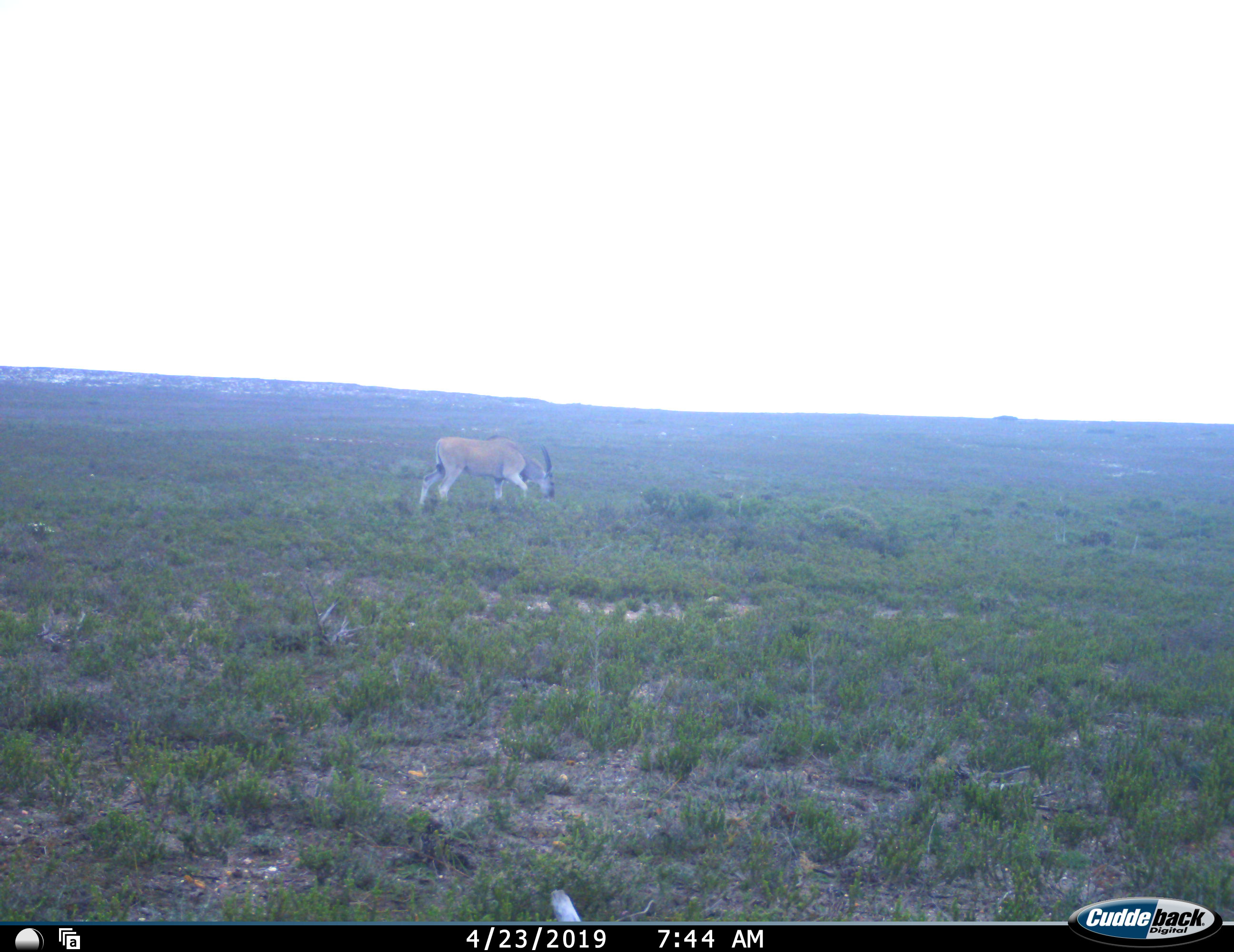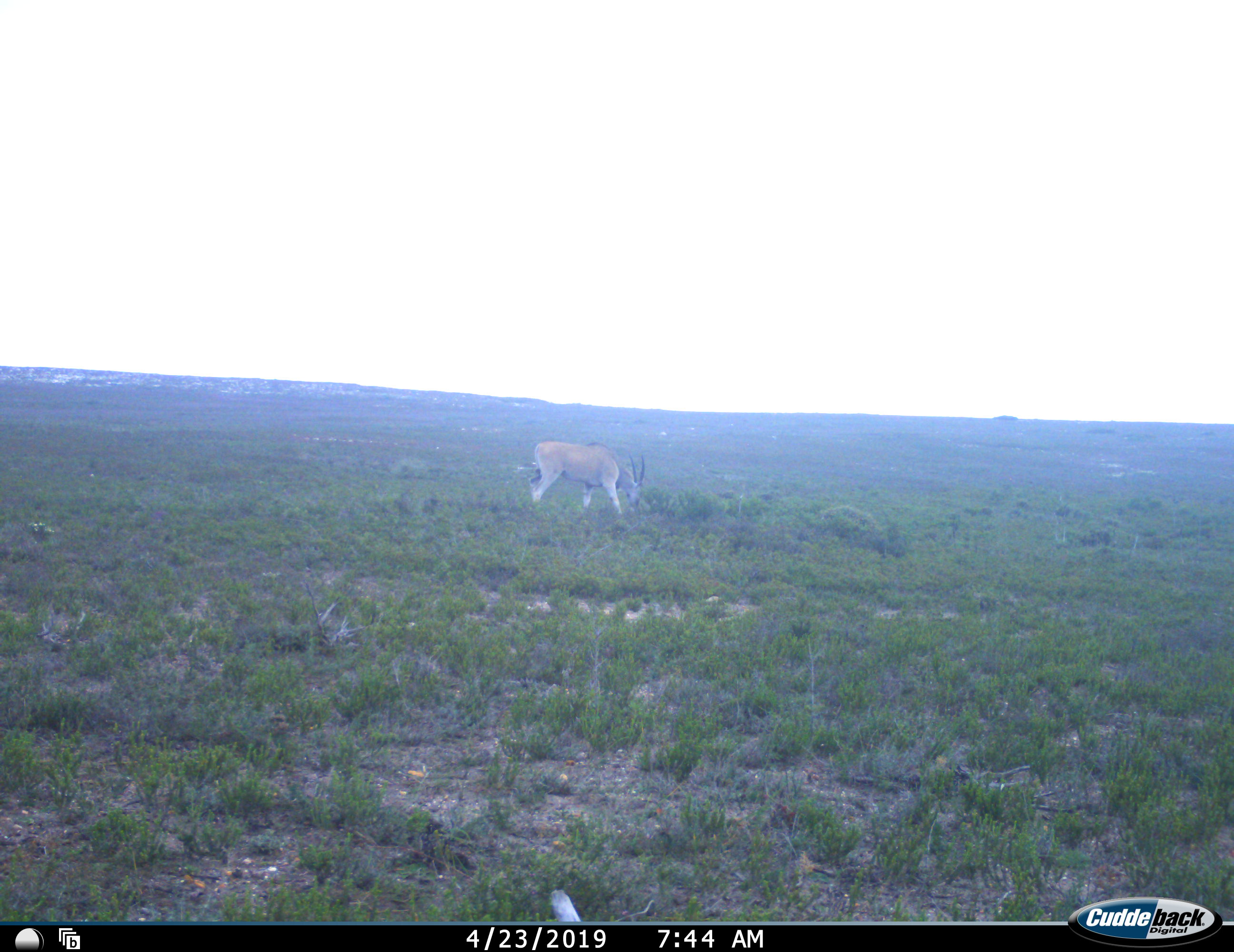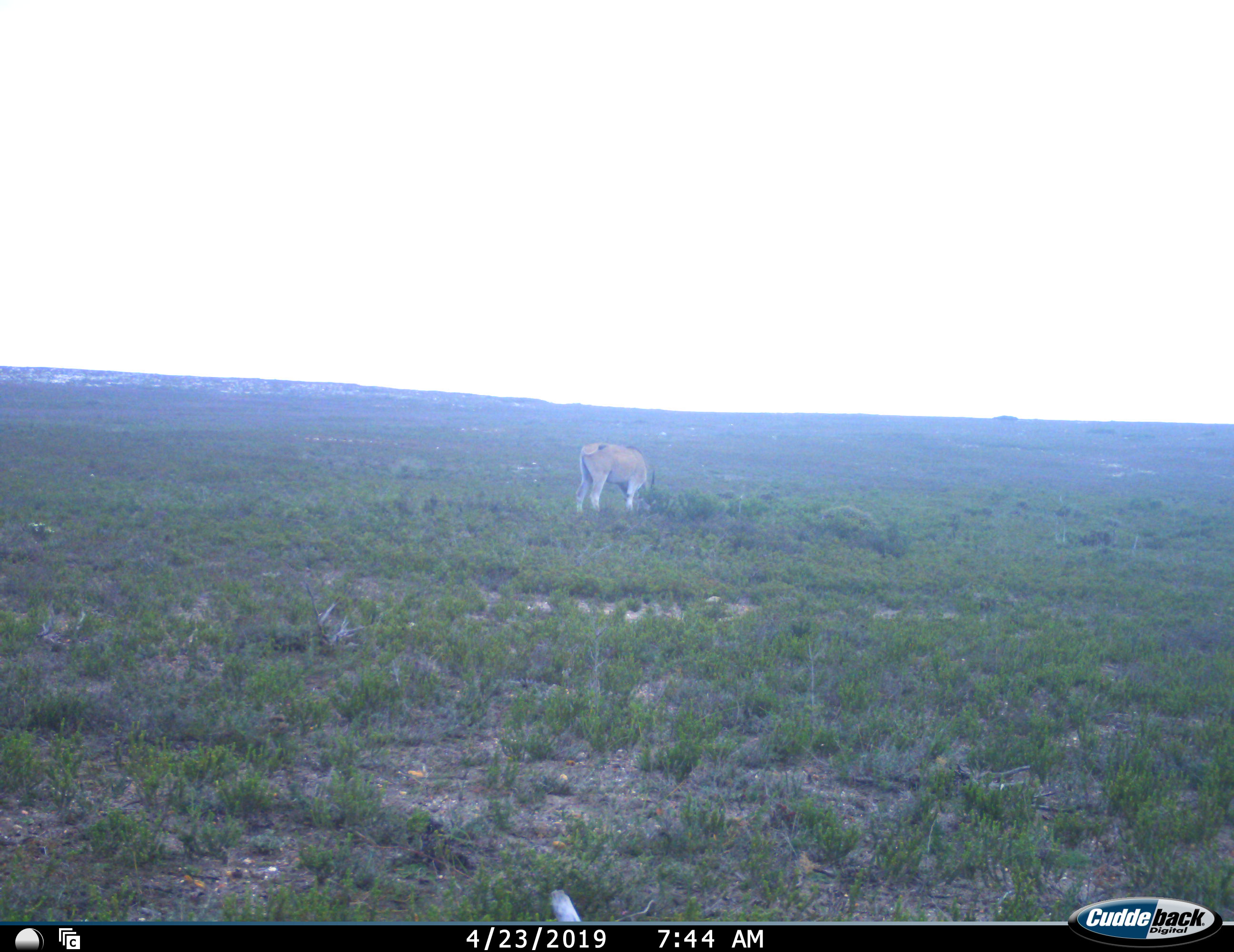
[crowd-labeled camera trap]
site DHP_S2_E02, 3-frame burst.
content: unidentified animal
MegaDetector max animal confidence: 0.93